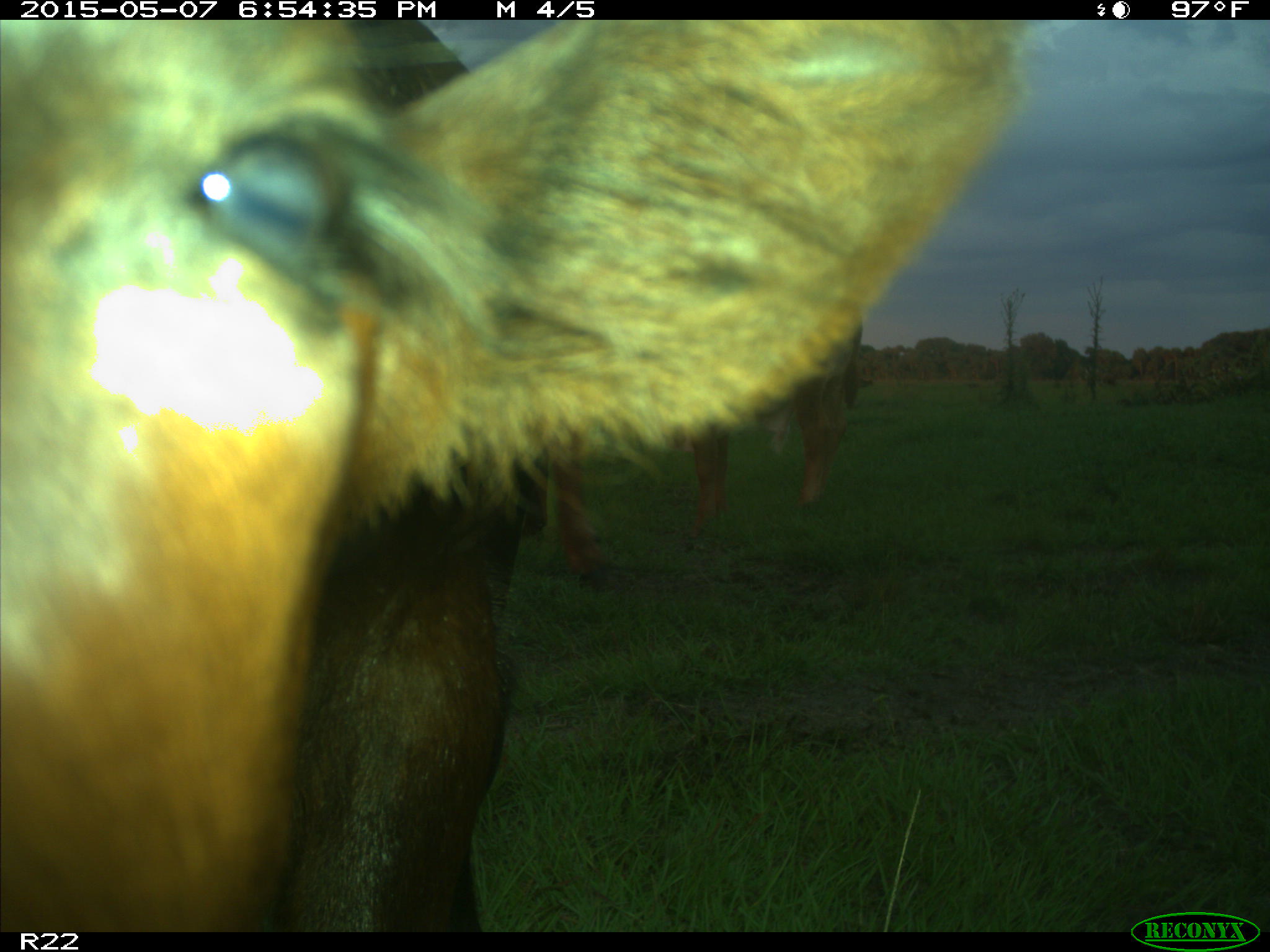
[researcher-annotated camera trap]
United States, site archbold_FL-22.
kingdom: Animalia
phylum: Chordata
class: Mammalia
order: Artiodactyla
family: Bovidae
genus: Bos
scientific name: Bos taurus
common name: domestic cow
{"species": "Bos taurus (domestic cow)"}